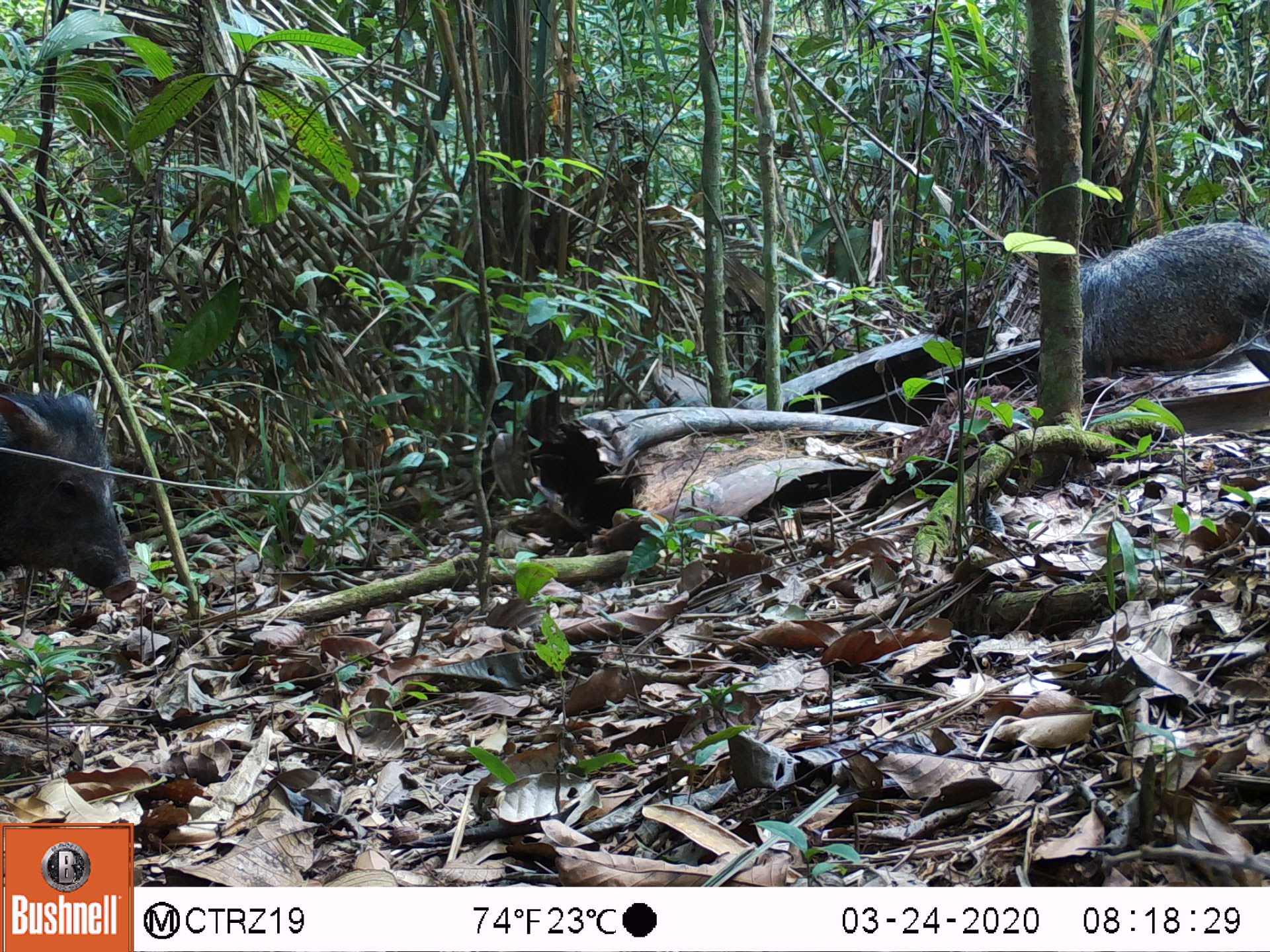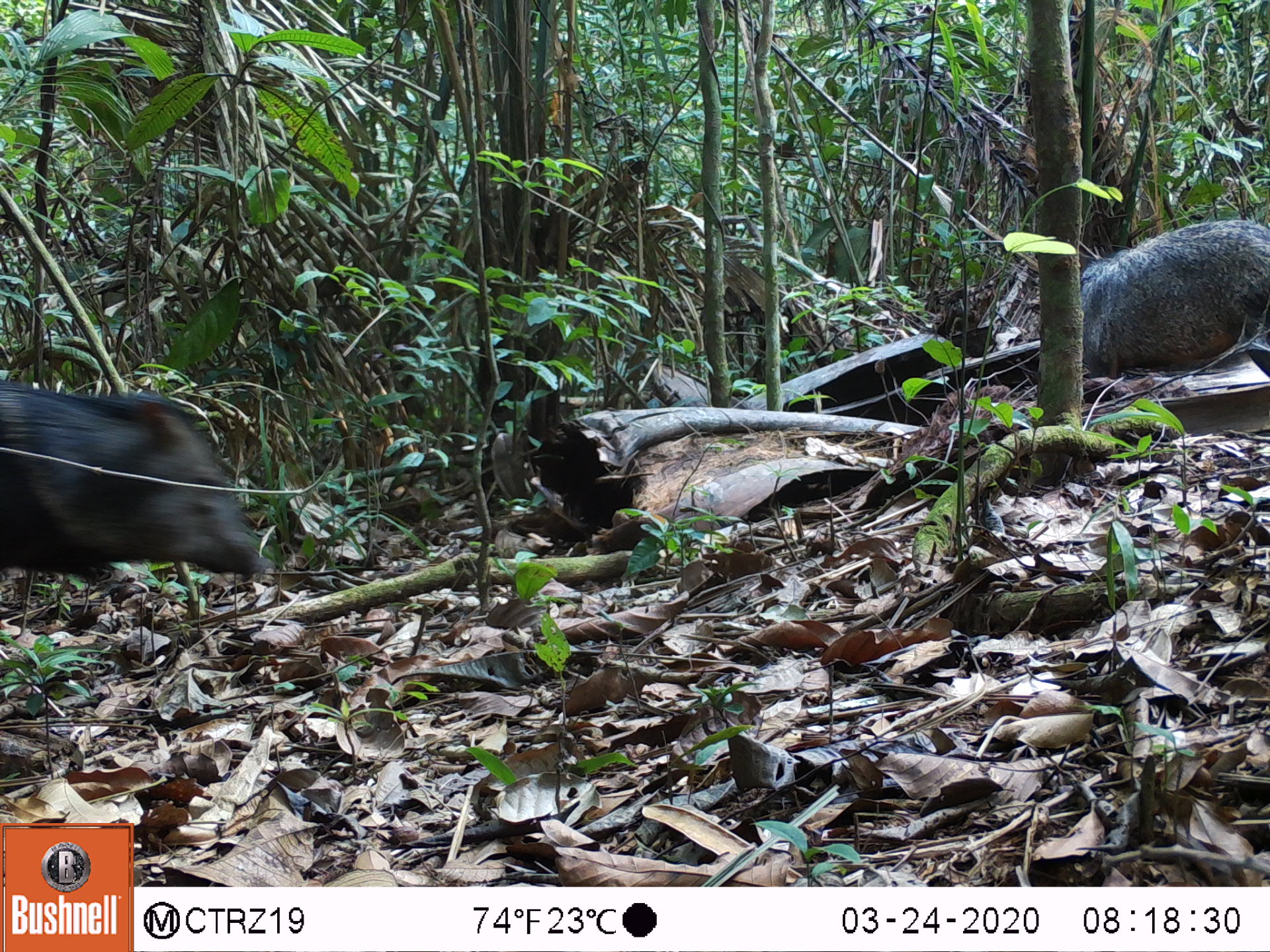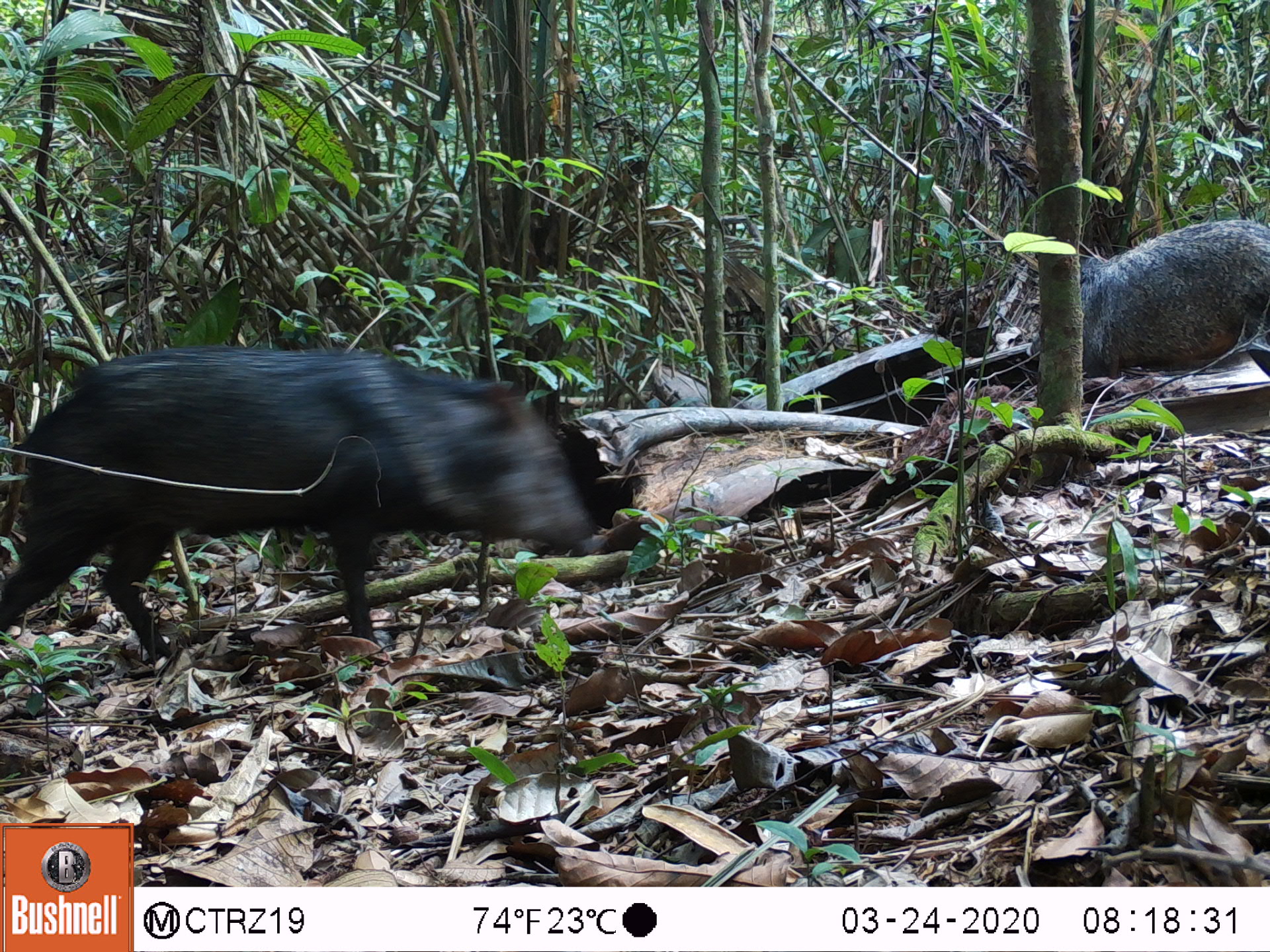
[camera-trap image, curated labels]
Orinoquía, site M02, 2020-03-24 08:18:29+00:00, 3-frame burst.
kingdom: Animalia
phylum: Chordata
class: Mammalia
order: Artiodactyla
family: Tayassuidae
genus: Pecari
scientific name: Pecari tajacu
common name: collared peccary